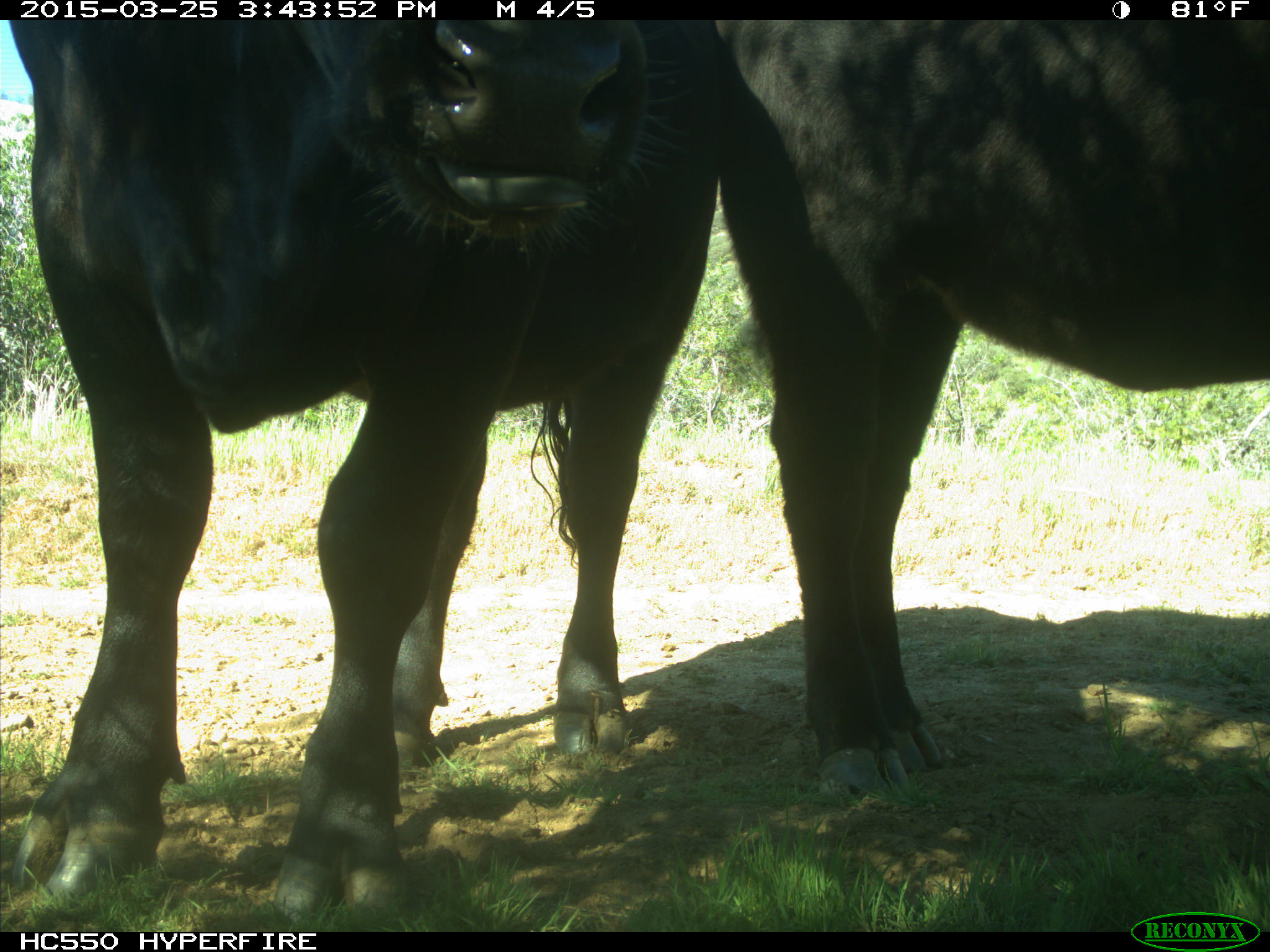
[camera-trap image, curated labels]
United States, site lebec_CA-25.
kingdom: Animalia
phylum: Chordata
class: Mammalia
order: Artiodactyla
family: Bovidae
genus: Bos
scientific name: Bos taurus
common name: domestic cow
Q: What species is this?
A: Bos taurus (domestic cow).